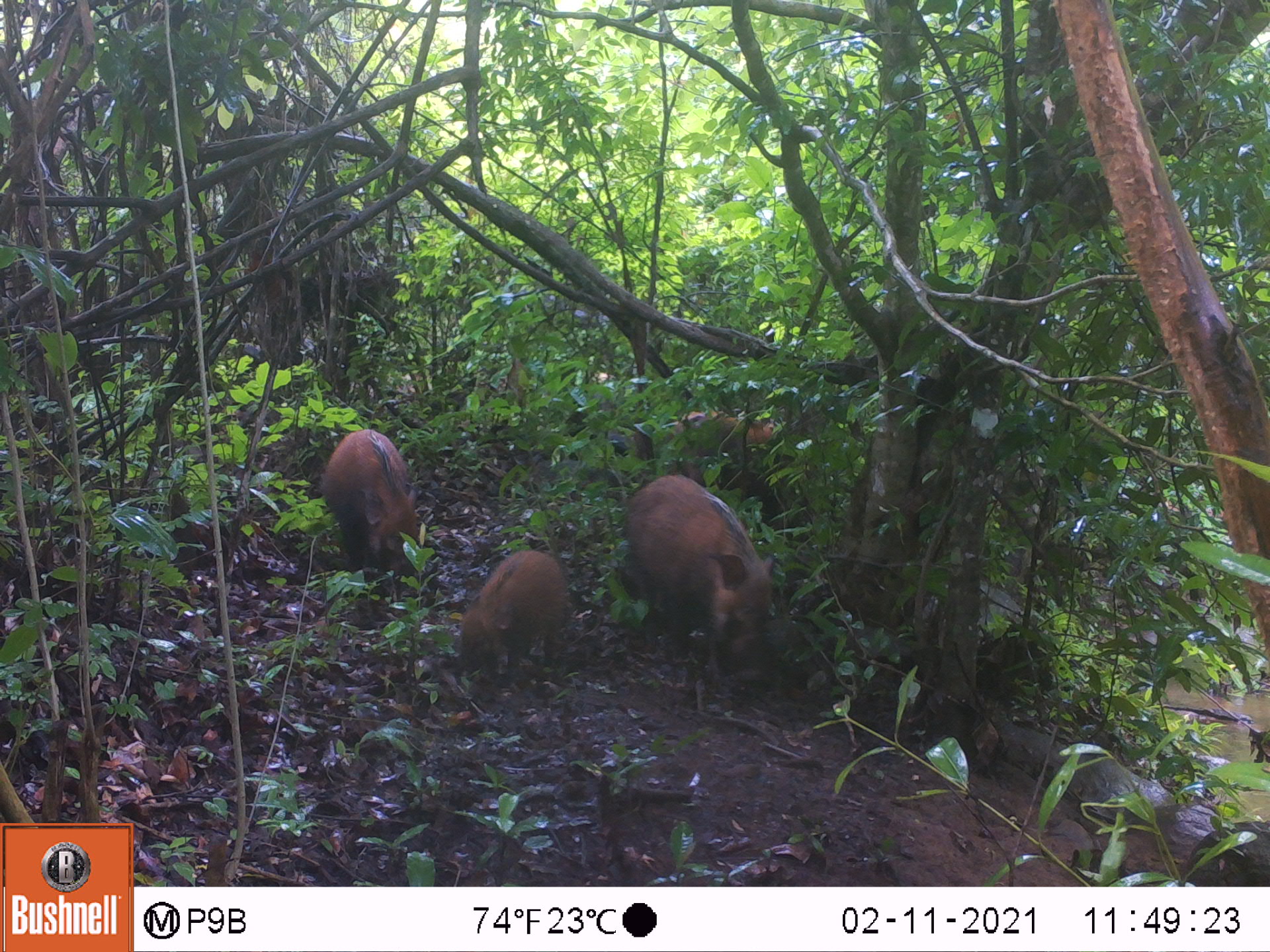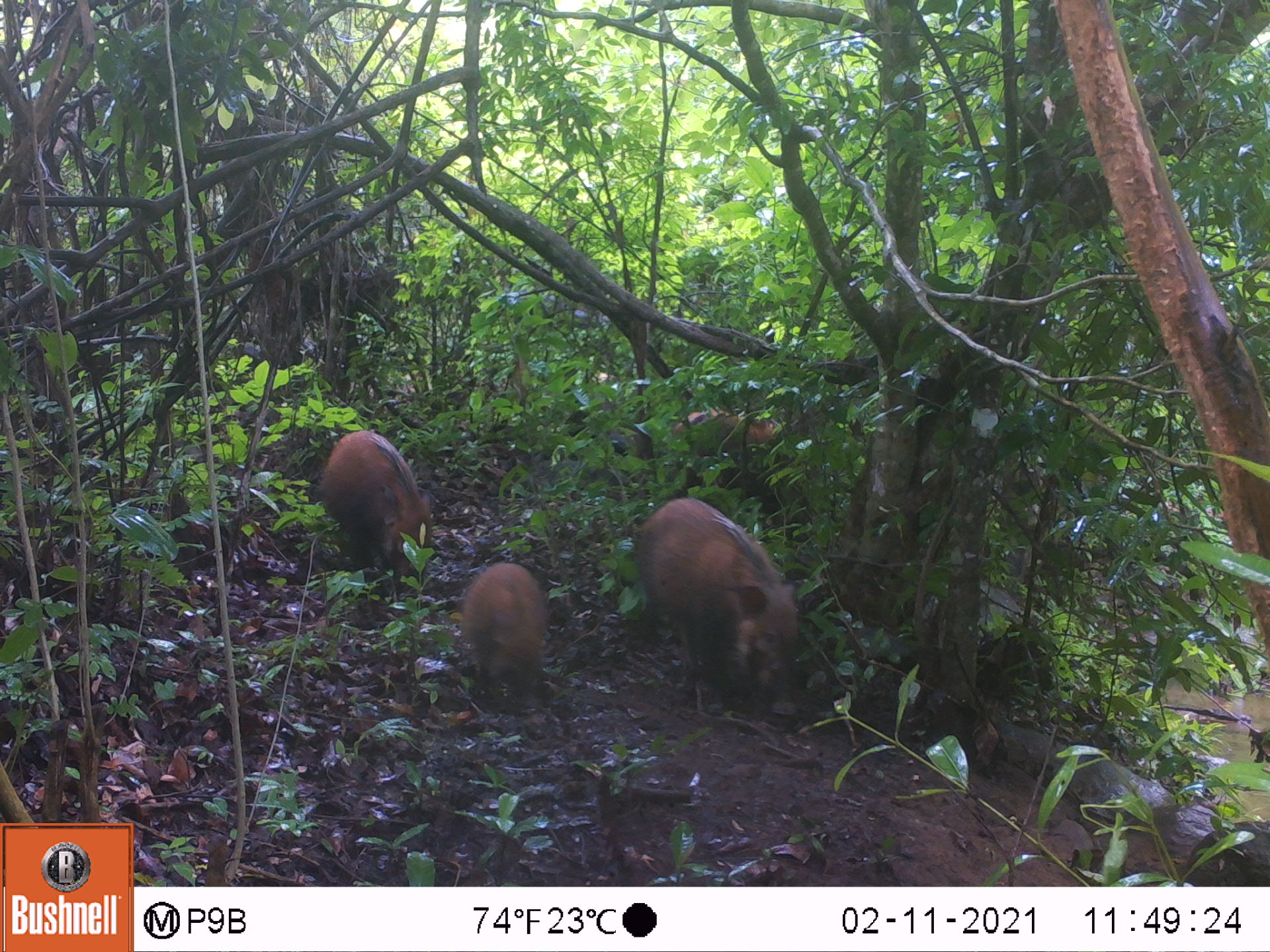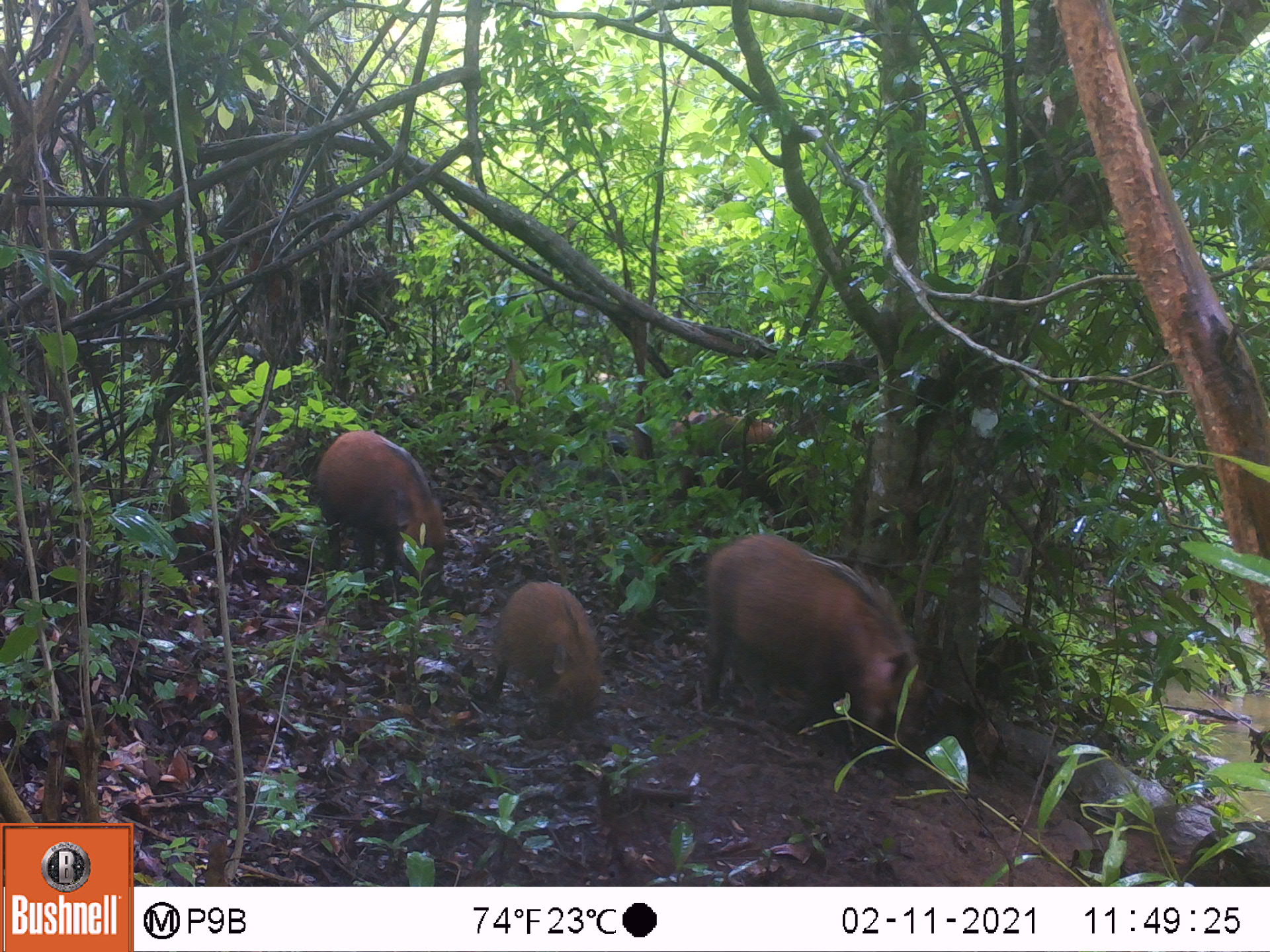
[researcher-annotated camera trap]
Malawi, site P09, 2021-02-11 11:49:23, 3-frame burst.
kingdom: Animalia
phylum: Chordata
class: Mammalia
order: Artiodactyla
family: Suidae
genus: Potamochoerus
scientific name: Potamochoerus larvatus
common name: bushpig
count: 4